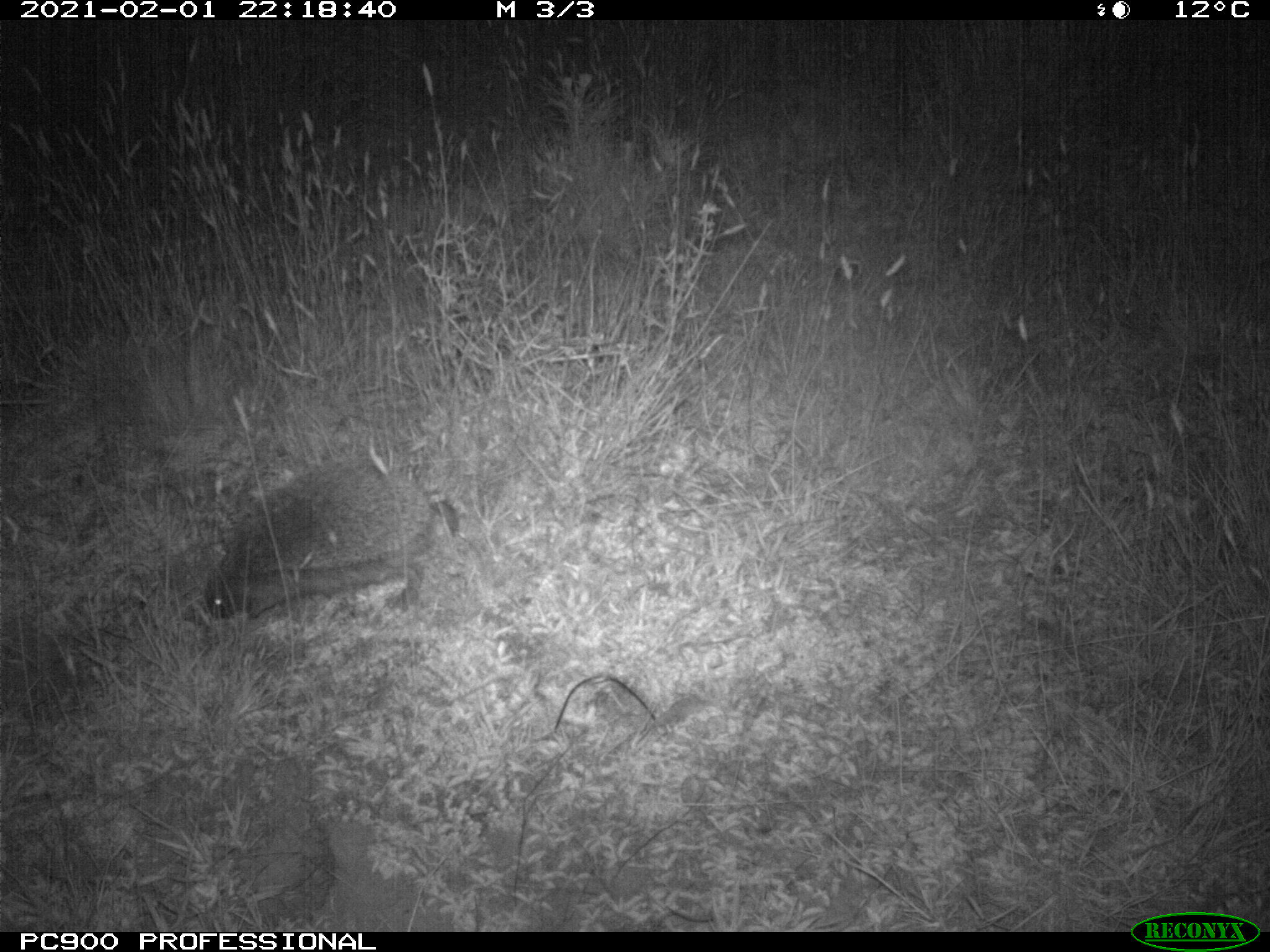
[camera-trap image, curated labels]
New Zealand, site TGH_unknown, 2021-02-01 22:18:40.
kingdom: Animalia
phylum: Chordata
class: Mammalia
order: Eulipotyphla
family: Erinaceidae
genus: Erinaceus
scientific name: Erinaceus europaeus europaeus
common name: european hedgehog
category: hedgehog